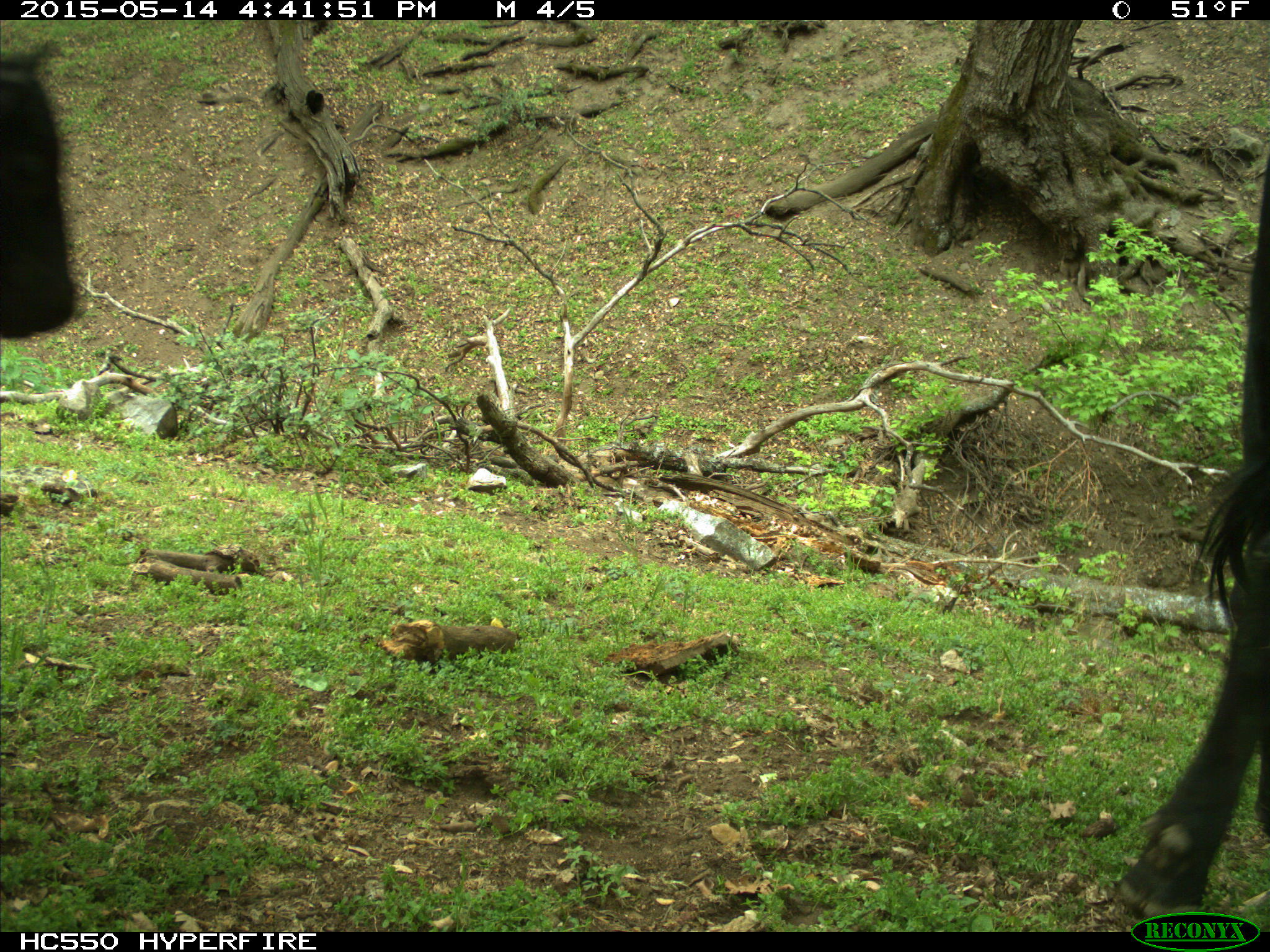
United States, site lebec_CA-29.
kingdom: Animalia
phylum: Chordata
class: Mammalia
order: Artiodactyla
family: Bovidae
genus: Bos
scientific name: Bos taurus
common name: domestic cow